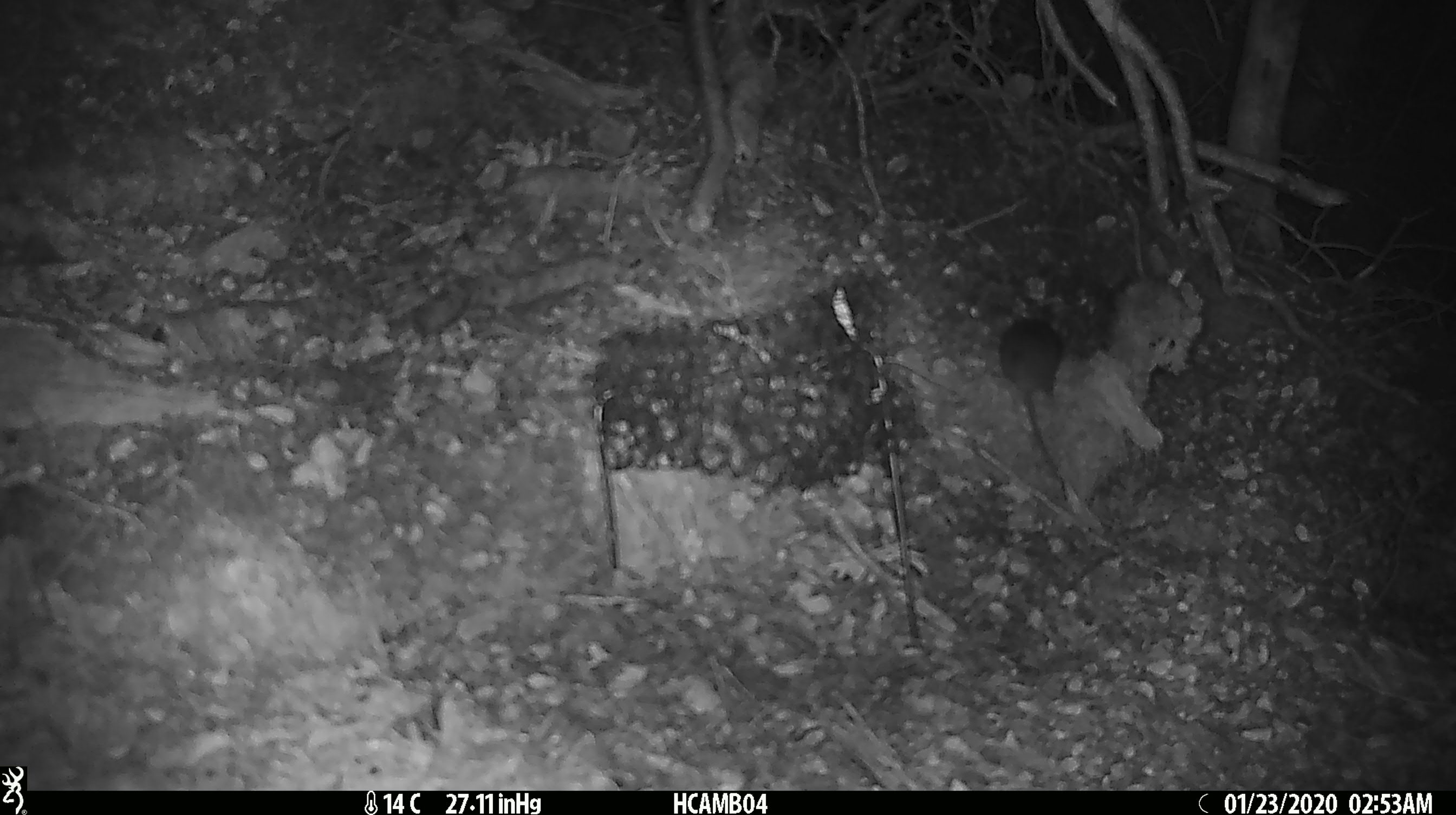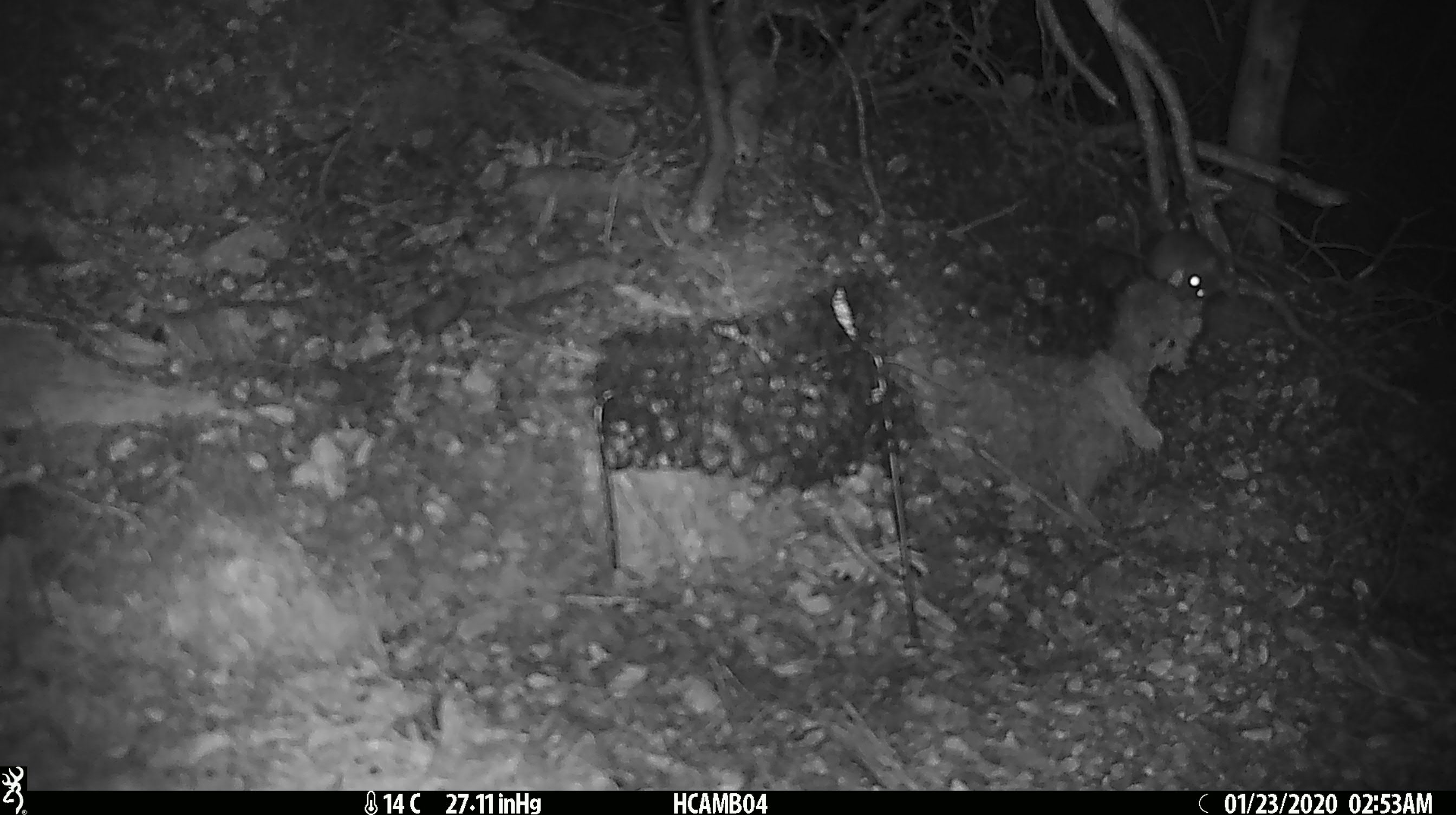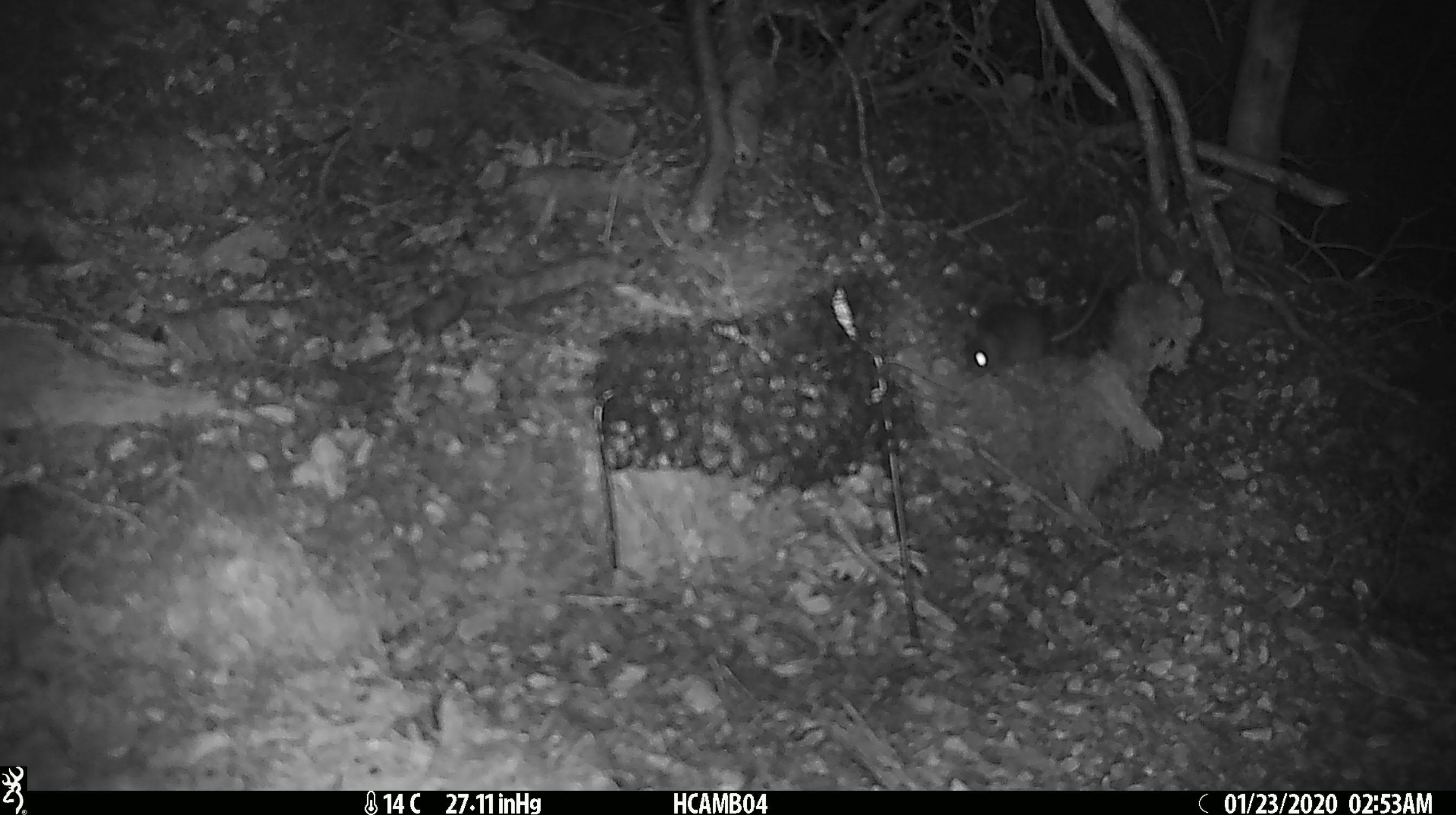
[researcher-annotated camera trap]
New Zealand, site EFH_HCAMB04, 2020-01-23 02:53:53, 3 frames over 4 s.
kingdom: Animalia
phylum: Chordata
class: Mammalia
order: Rodentia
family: Muridae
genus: Mus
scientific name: Mus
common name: mouse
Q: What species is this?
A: Mouse (Mus).